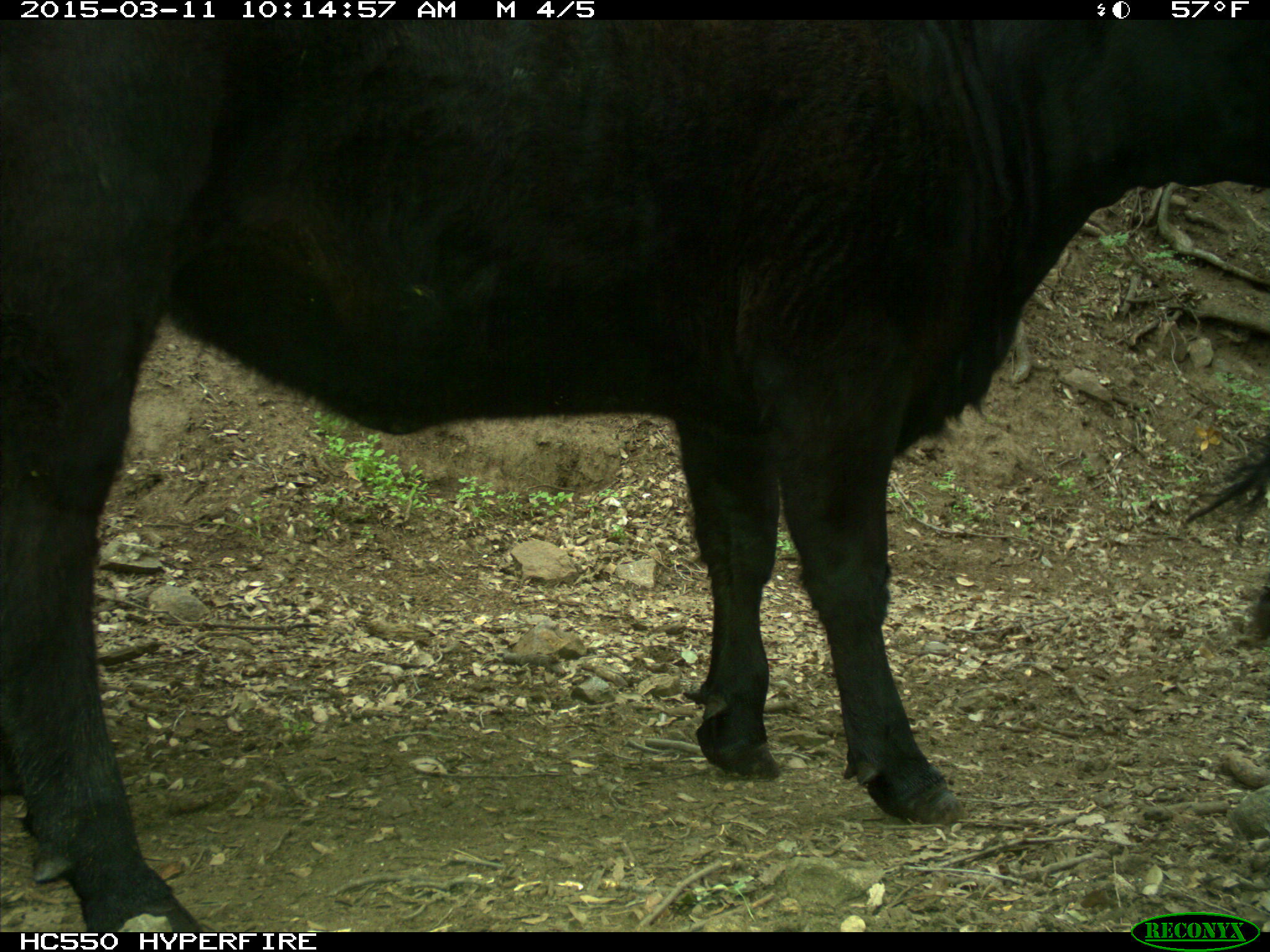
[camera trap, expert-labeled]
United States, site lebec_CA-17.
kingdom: Animalia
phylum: Chordata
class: Mammalia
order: Artiodactyla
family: Bovidae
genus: Bos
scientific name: Bos taurus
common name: domestic cow